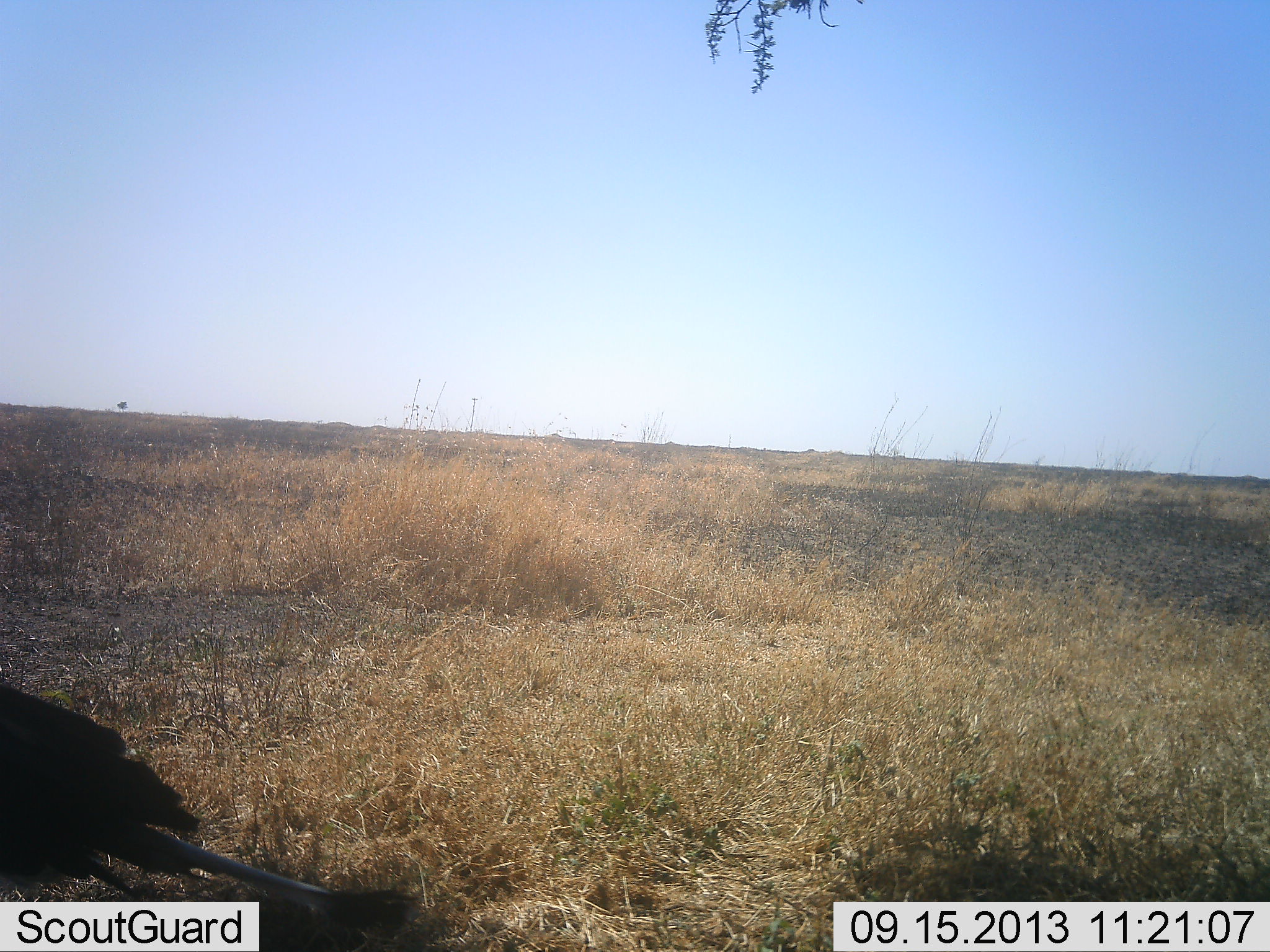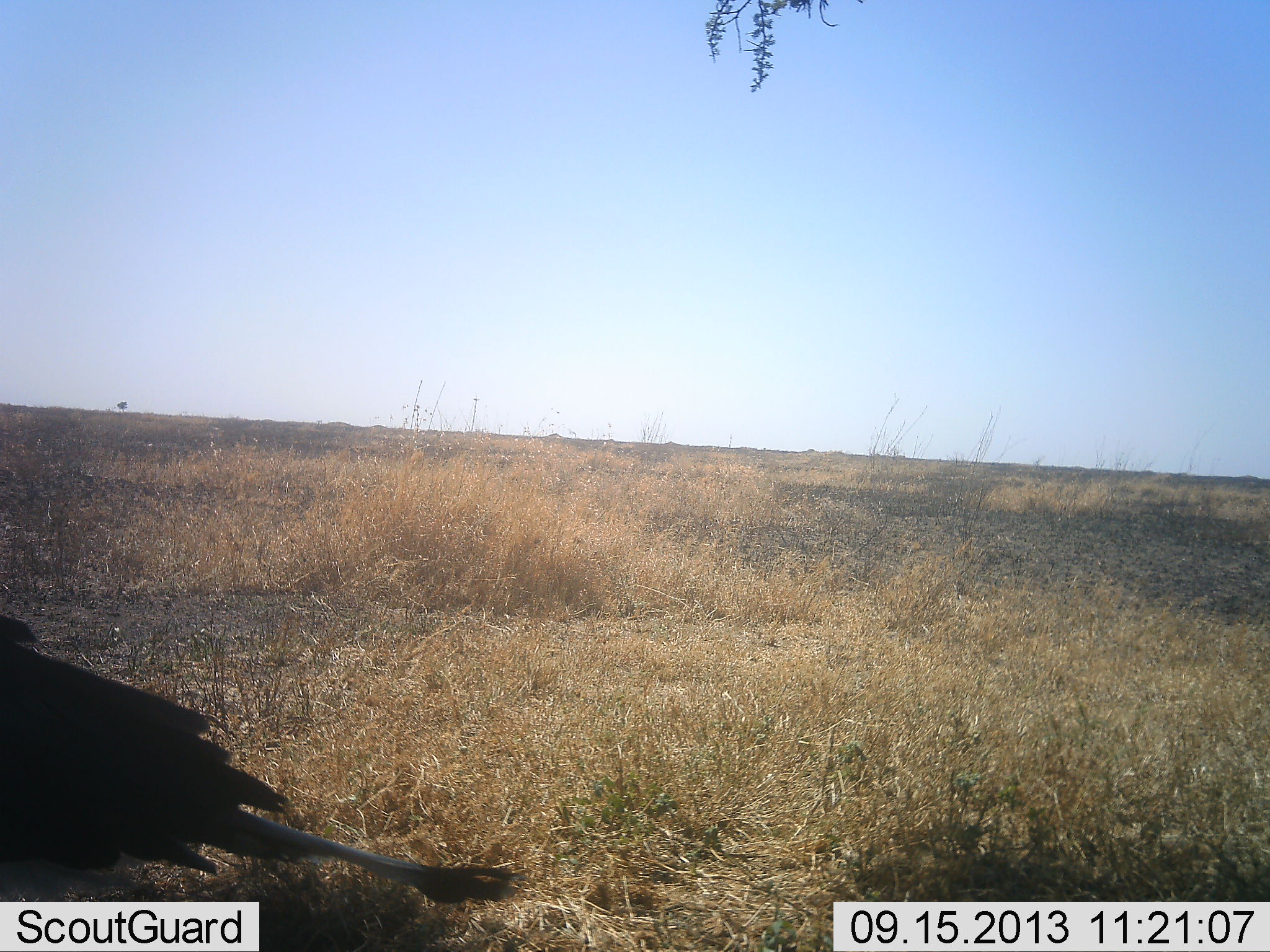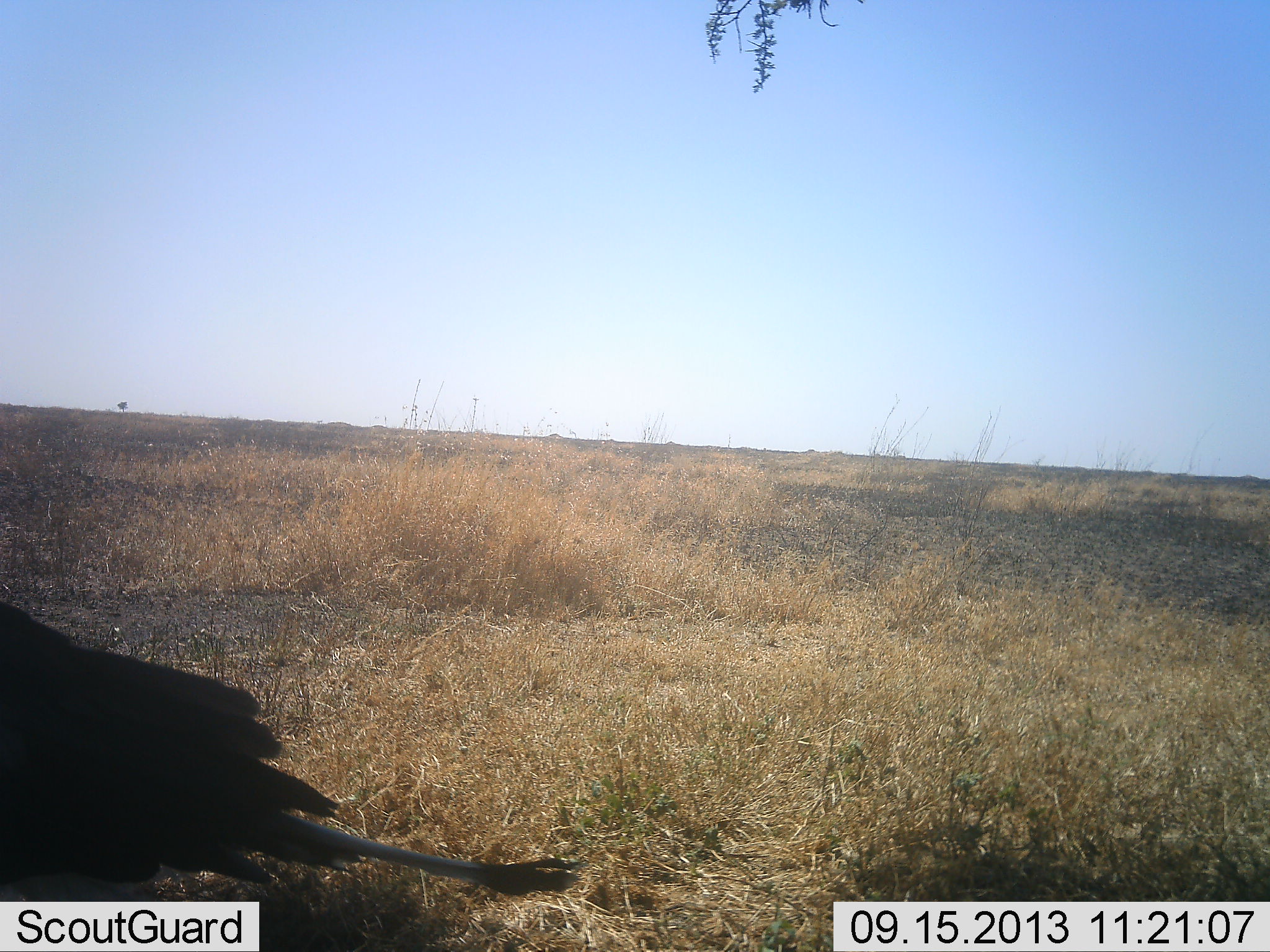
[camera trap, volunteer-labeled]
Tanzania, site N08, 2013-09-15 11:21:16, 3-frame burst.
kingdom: Animalia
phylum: Chordata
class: Aves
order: Accipitriformes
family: Sagittariidae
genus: Sagittarius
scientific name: Sagittarius serpentarius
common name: secretary bird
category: secretarybird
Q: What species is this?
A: Secretarybird (secretary bird) (Sagittarius serpentarius).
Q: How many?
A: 1.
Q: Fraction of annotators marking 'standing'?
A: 20%.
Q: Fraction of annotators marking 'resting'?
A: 0%.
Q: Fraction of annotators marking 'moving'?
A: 80%.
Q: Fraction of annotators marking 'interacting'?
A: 0%.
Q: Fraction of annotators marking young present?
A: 0%.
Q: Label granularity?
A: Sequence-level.